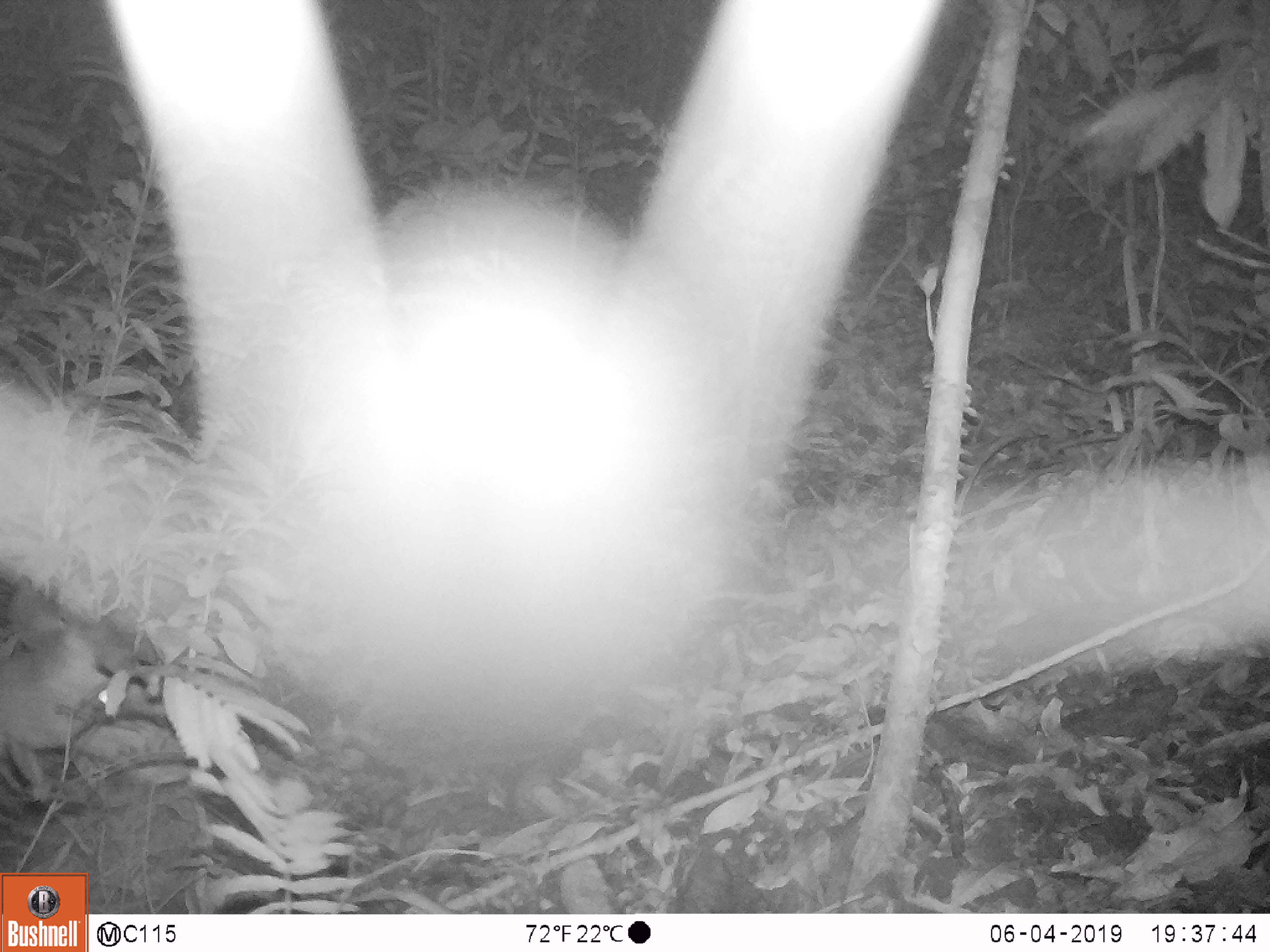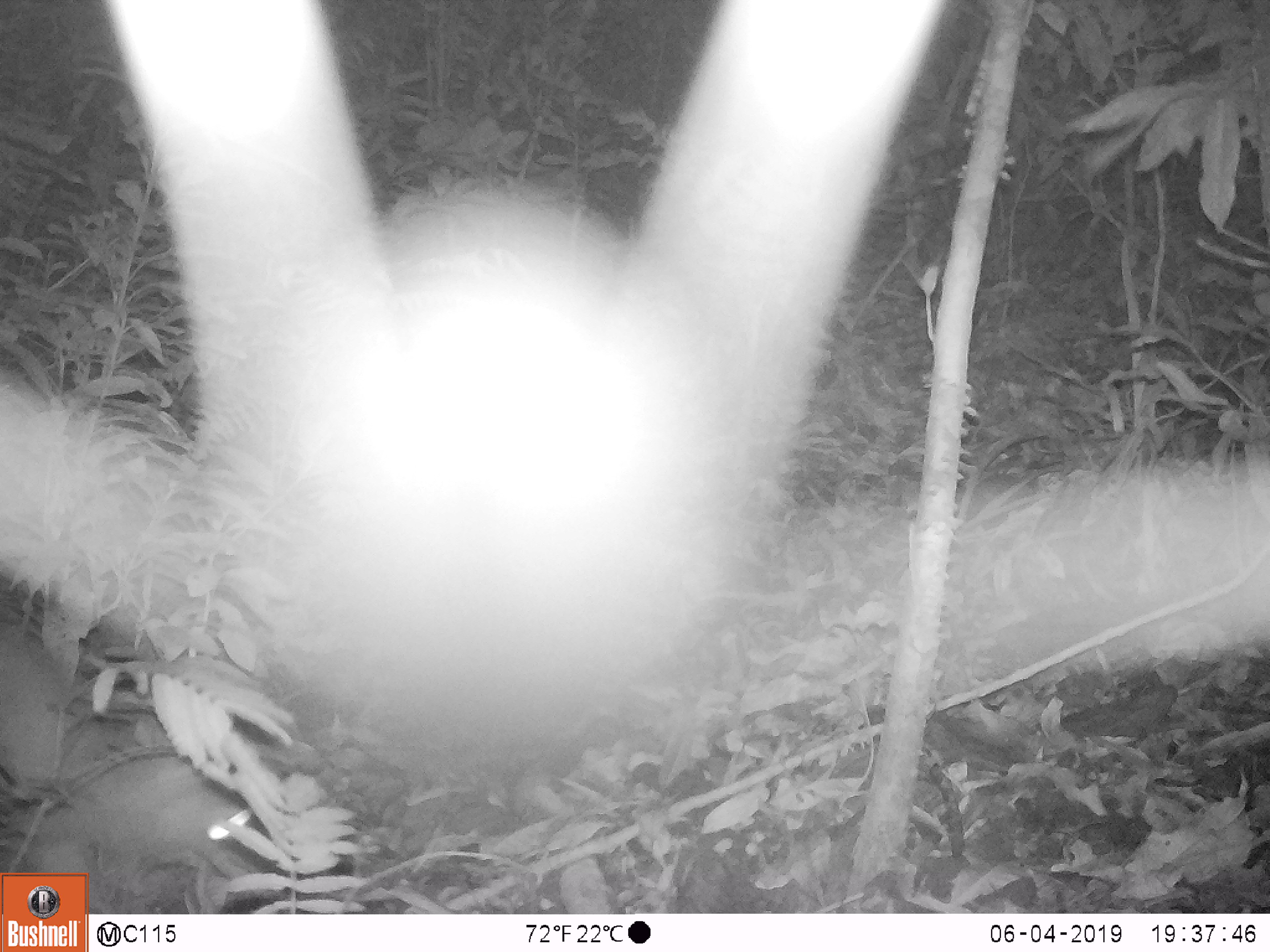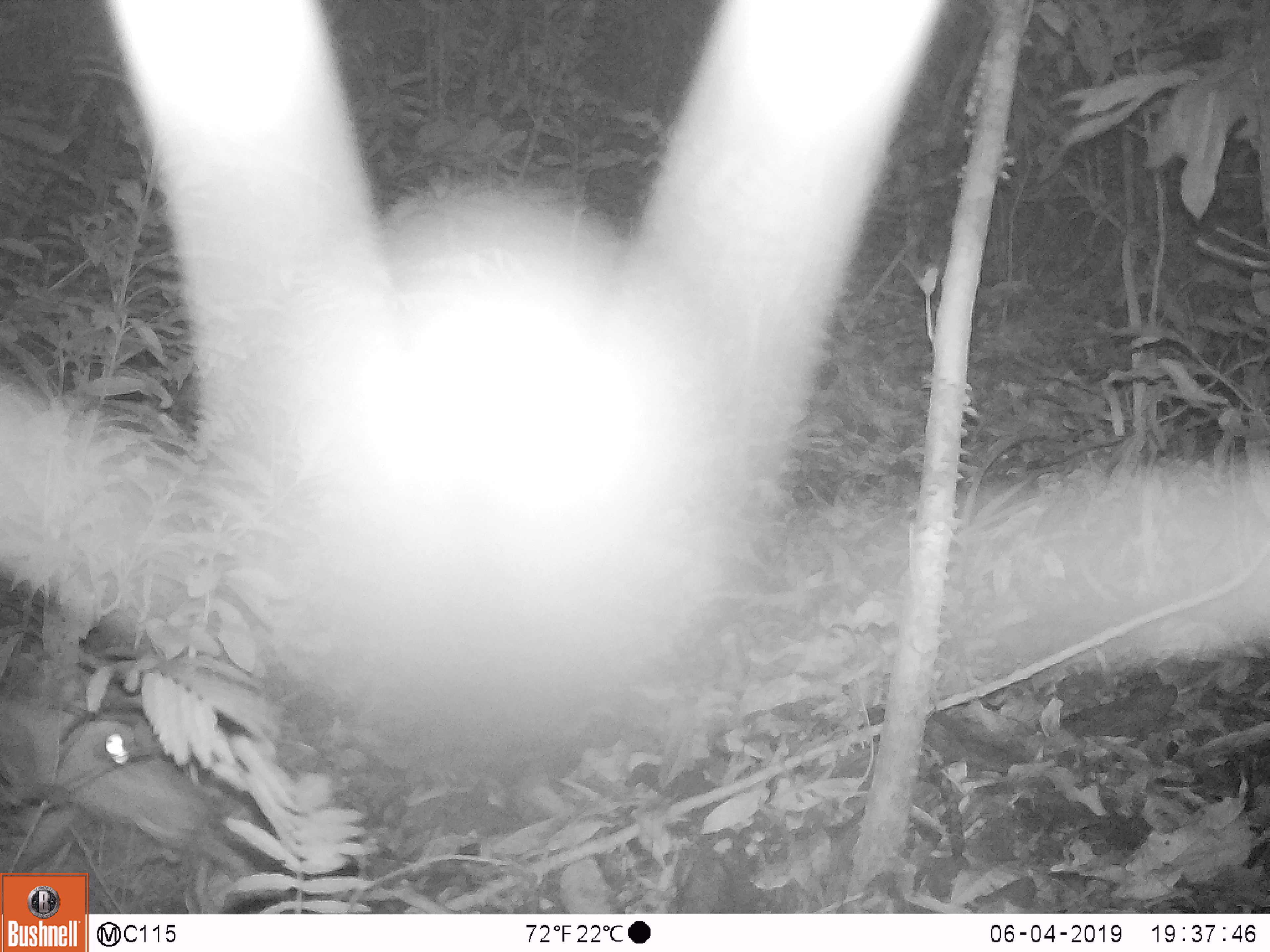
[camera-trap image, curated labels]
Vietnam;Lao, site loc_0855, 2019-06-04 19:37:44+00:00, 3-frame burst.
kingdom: Animalia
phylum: Chordata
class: Mammalia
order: Artiodactyla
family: Cervidae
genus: Muntiacus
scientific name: Muntiacus rooseveltorum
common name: roosevelt's muntjac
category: roosevelts muntjac group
Roosevelts muntjac group (roosevelt's muntjac) (Muntiacus rooseveltorum). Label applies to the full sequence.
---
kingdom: Animalia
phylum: Chordata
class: Mammalia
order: Artiodactyla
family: Cervidae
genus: Muntiacus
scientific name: Muntiacus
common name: muntjacs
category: unidentified muntjac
Unidentified muntjac (muntjacs) (Muntiacus). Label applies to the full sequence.